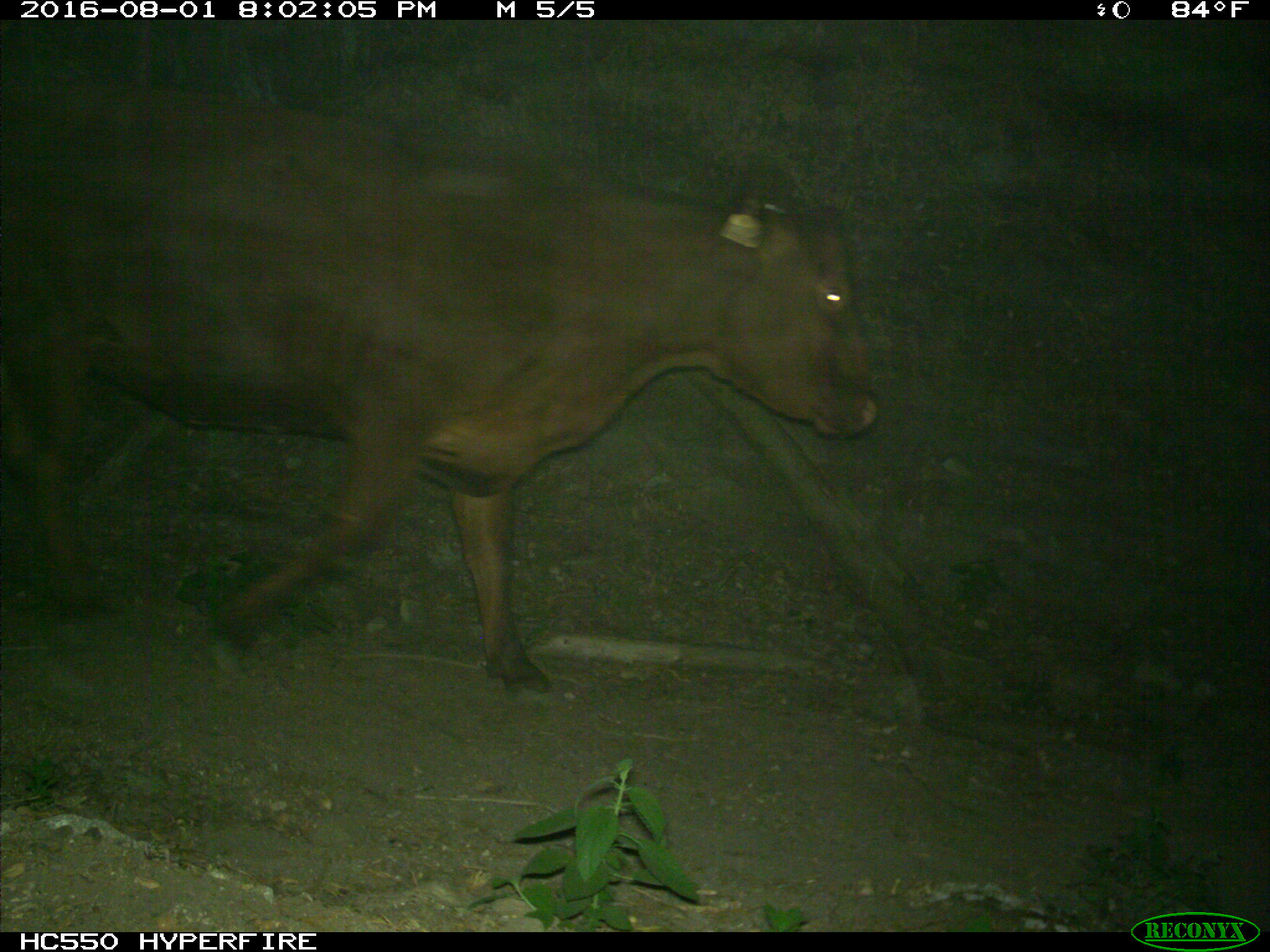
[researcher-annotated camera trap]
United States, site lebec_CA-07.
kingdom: Animalia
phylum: Chordata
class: Mammalia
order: Artiodactyla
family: Bovidae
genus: Bos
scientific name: Bos taurus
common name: domestic cow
Bos taurus (domestic cow).